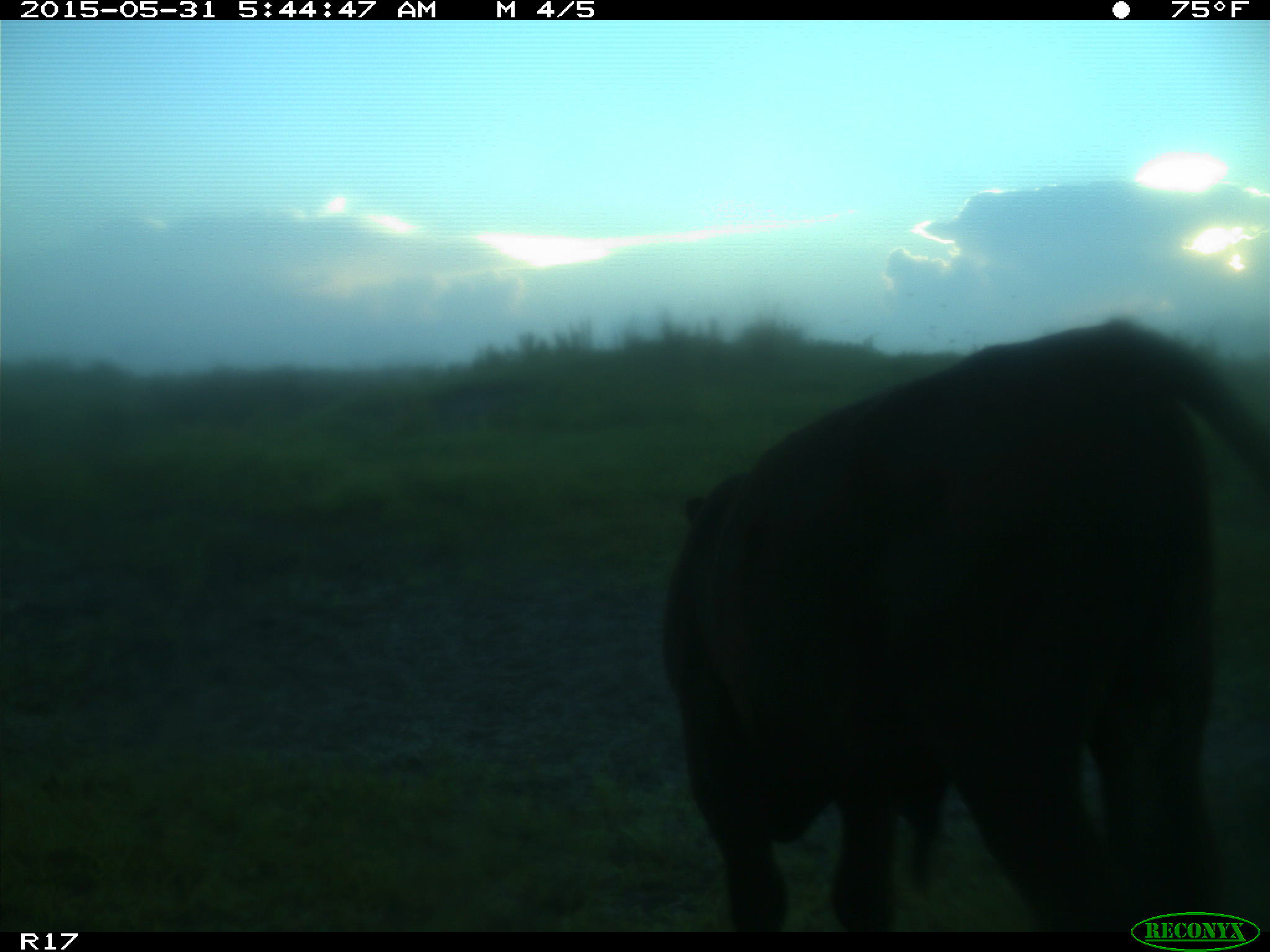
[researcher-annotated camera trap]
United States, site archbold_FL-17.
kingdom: Animalia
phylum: Chordata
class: Mammalia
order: Artiodactyla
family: Bovidae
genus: Bos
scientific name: Bos taurus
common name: domestic cow